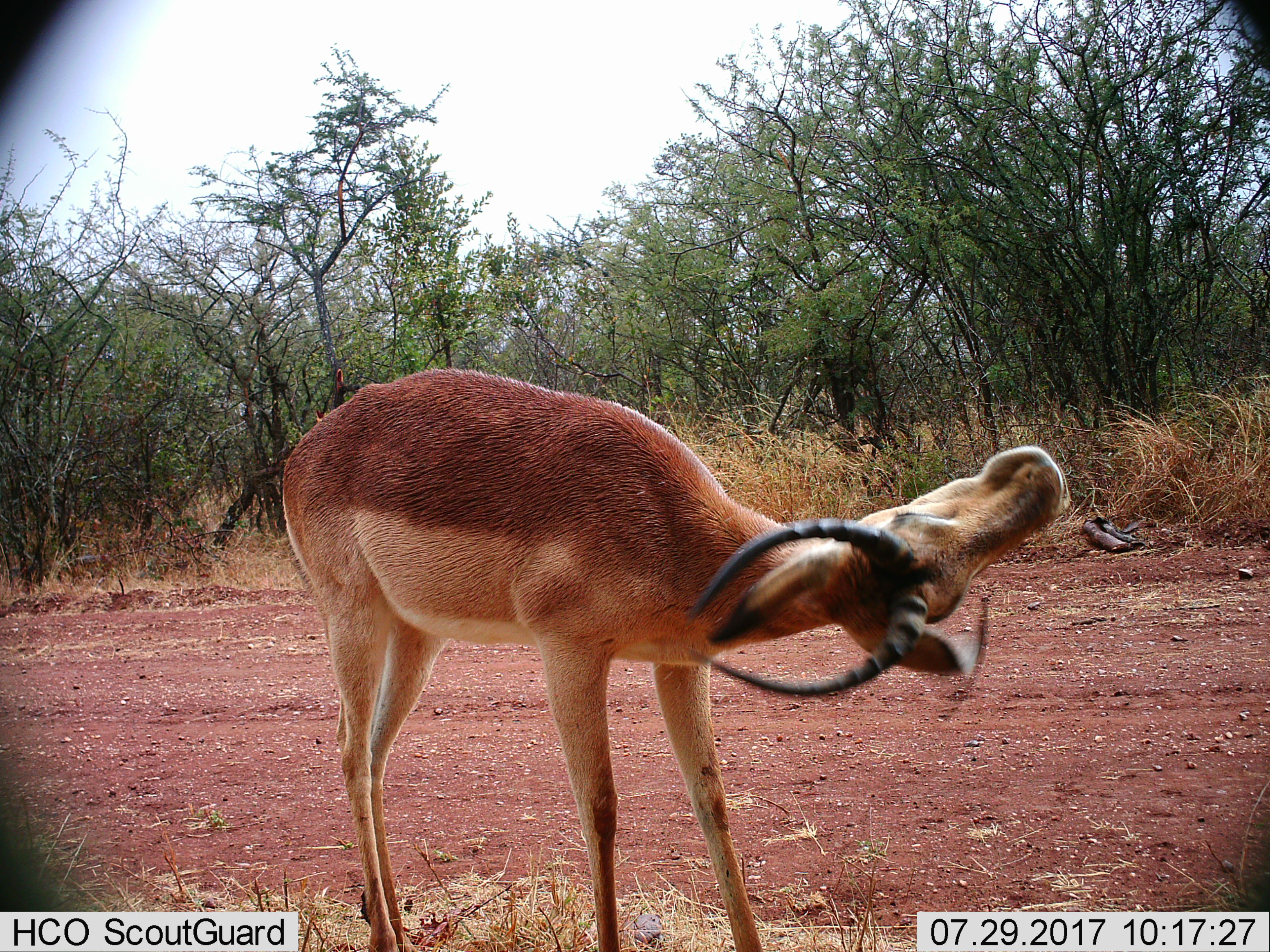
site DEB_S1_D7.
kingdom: Animalia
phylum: Chordata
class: Mammalia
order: Artiodactyla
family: Bovidae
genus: Aepyceros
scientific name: Aepyceros melampus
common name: impala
Impala (Aepyceros melampus), count 1. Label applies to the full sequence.